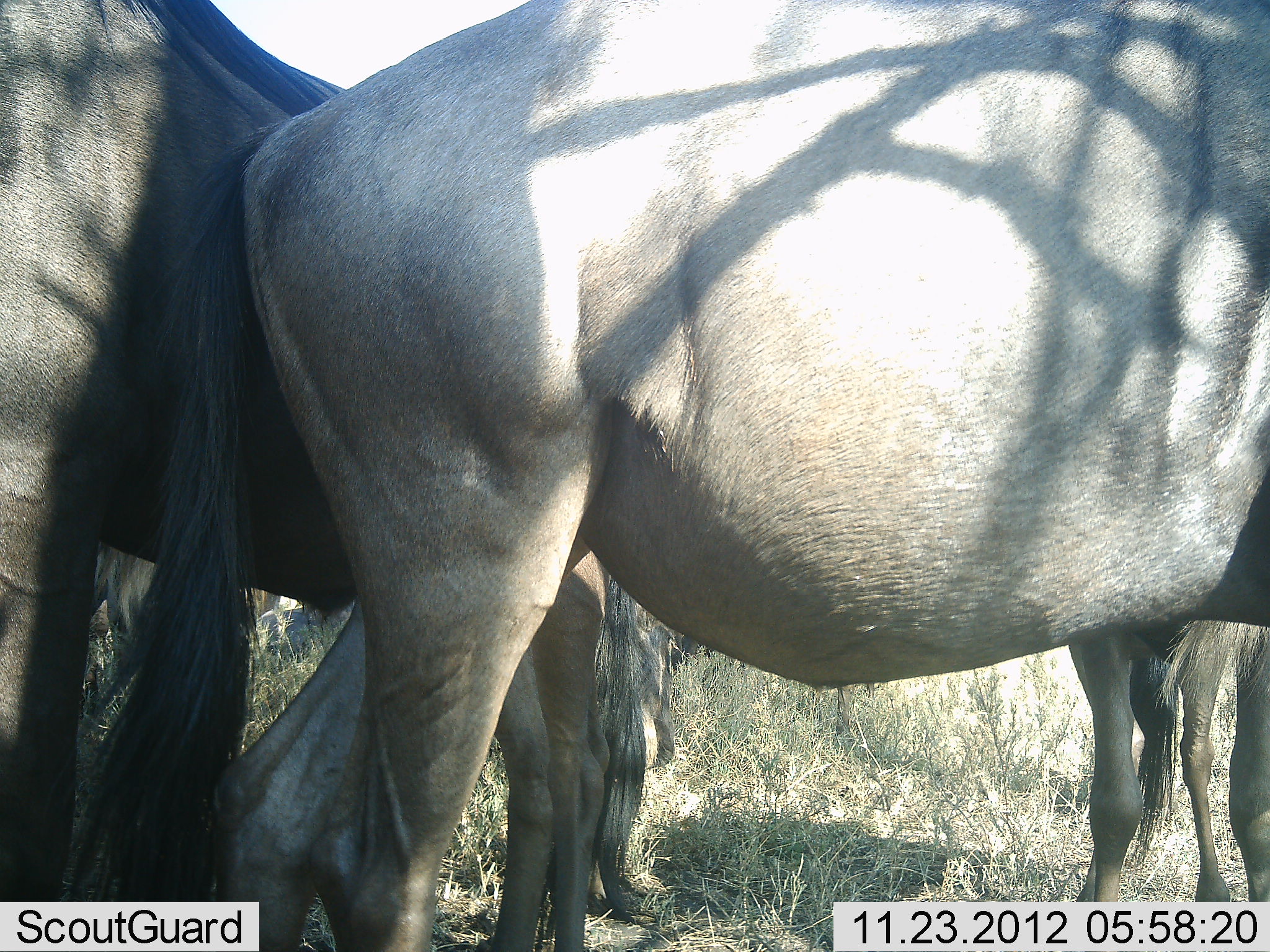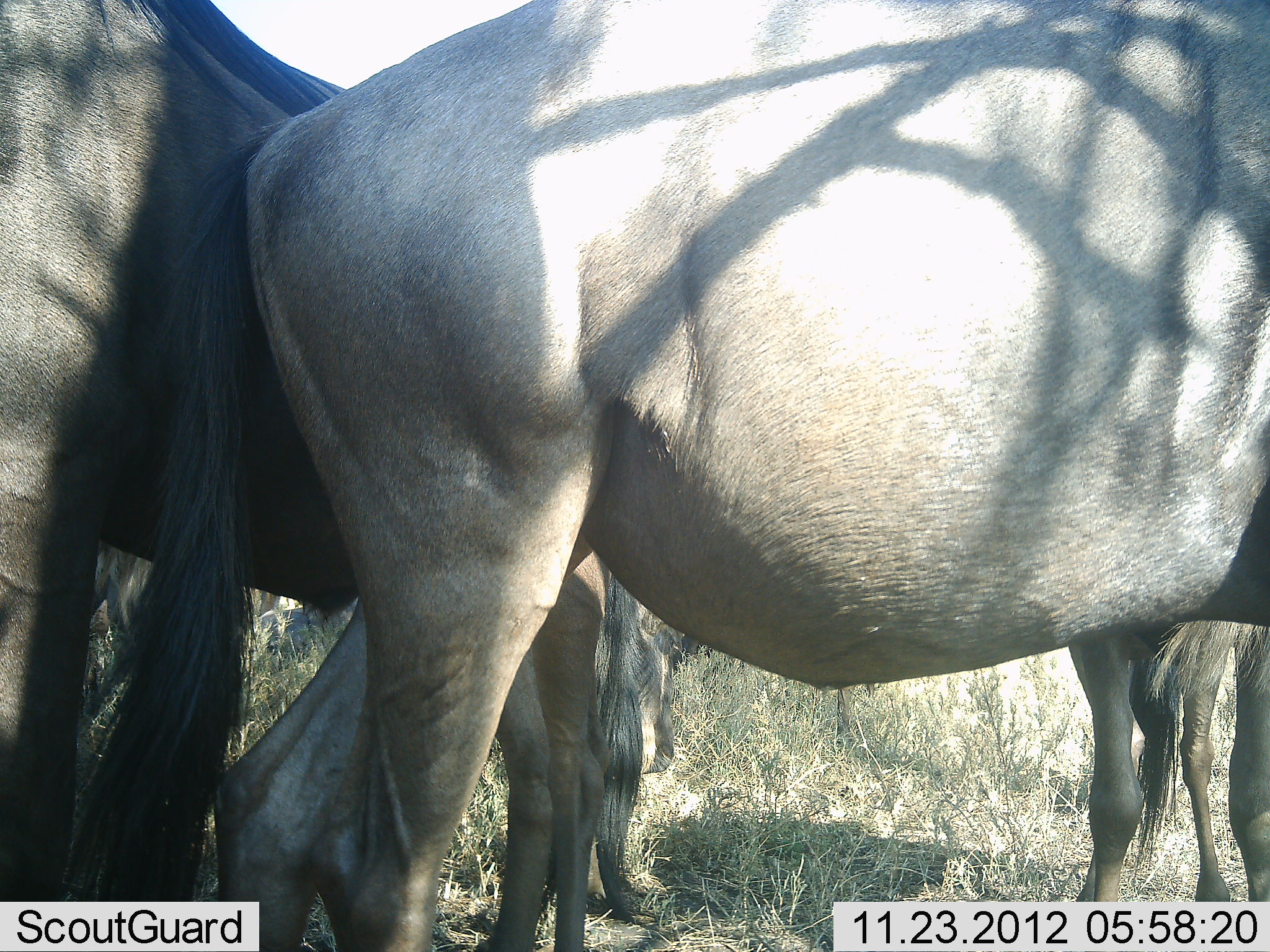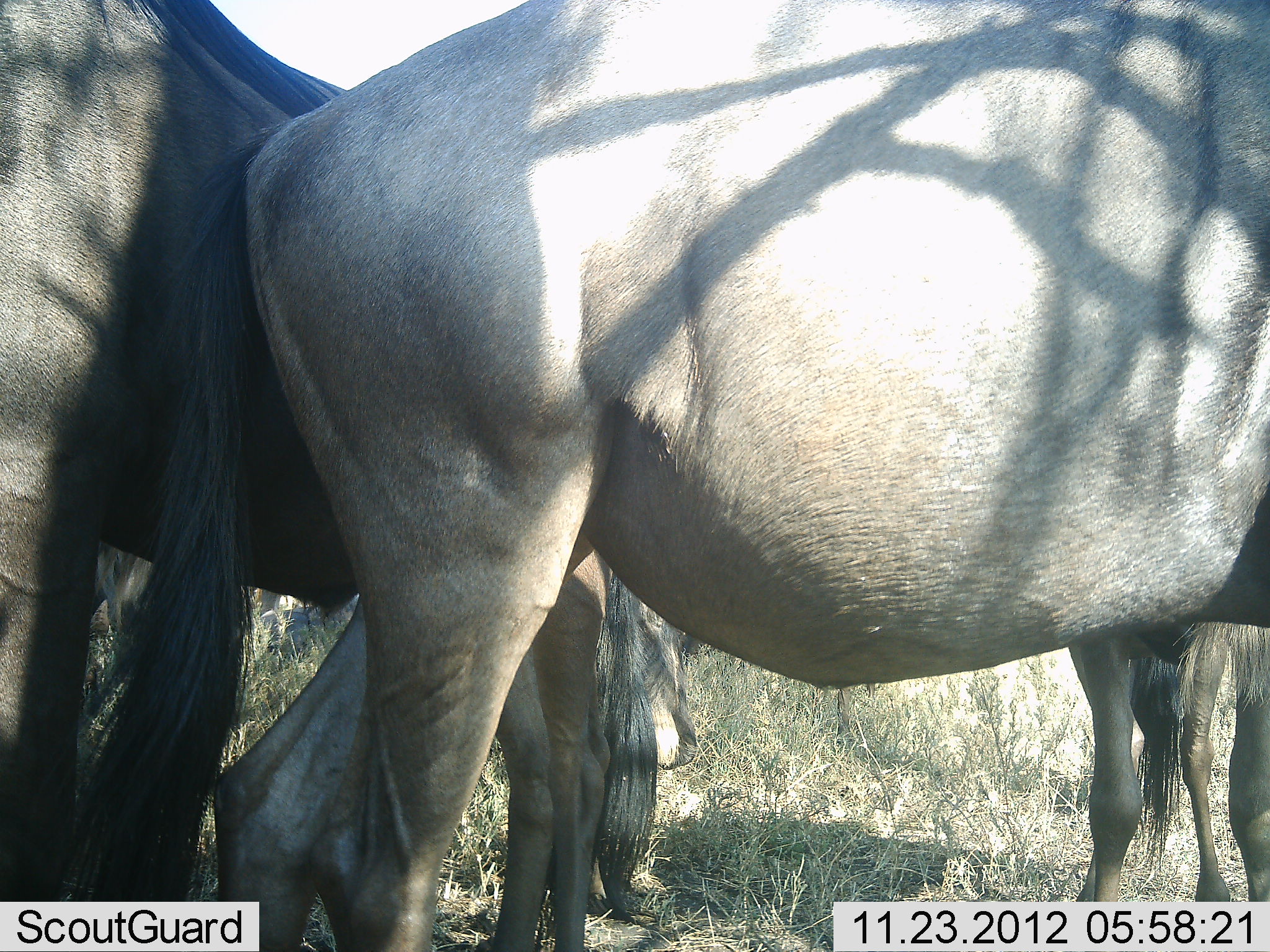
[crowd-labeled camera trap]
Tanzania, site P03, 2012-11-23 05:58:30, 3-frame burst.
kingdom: Animalia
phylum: Chordata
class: Mammalia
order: Artiodactyla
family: Bovidae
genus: Connochaetes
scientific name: Connochaetes taurinus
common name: blue wildebeest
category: wildebeest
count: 4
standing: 90%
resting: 10%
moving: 0%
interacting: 0%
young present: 0%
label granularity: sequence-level